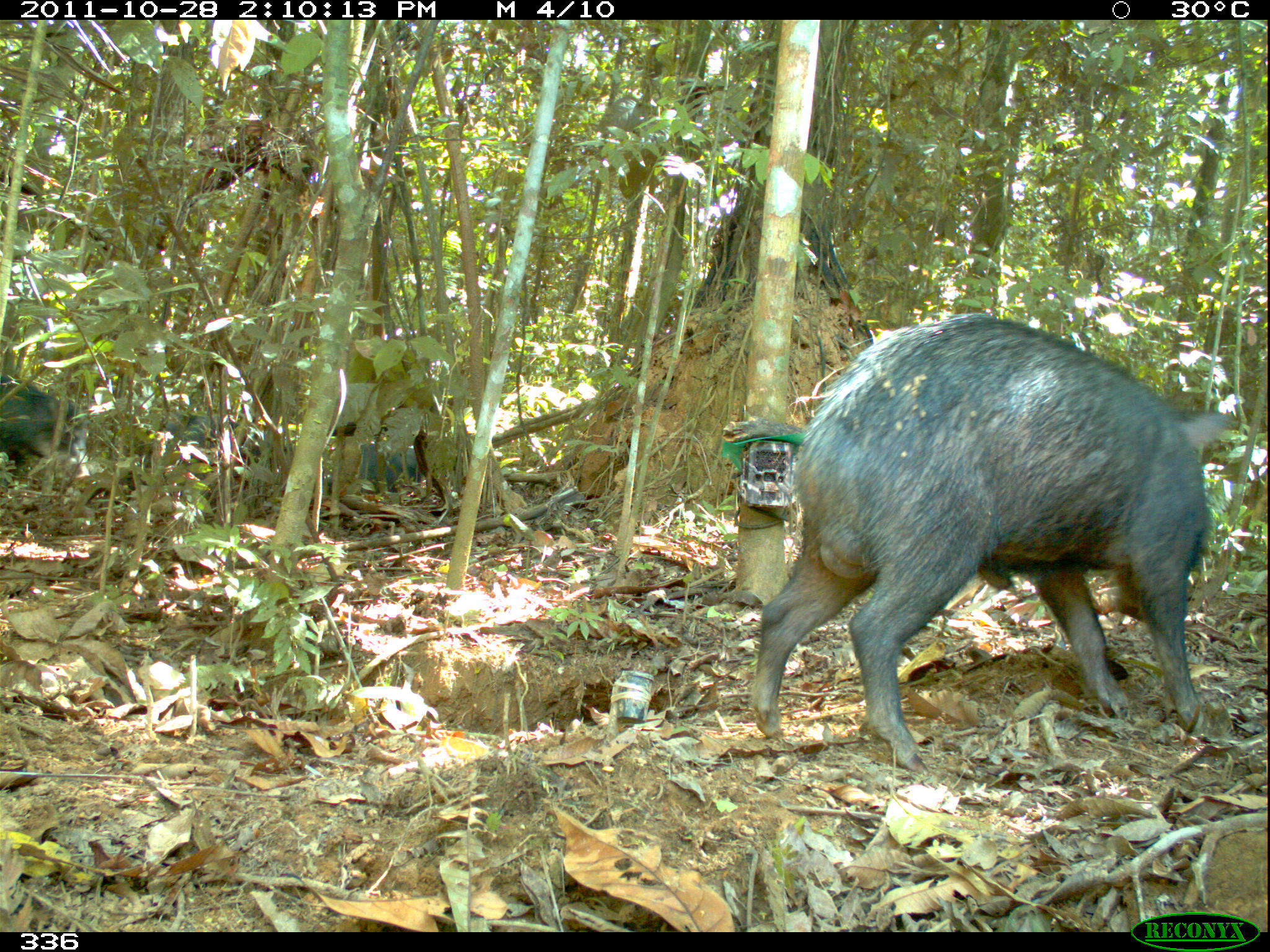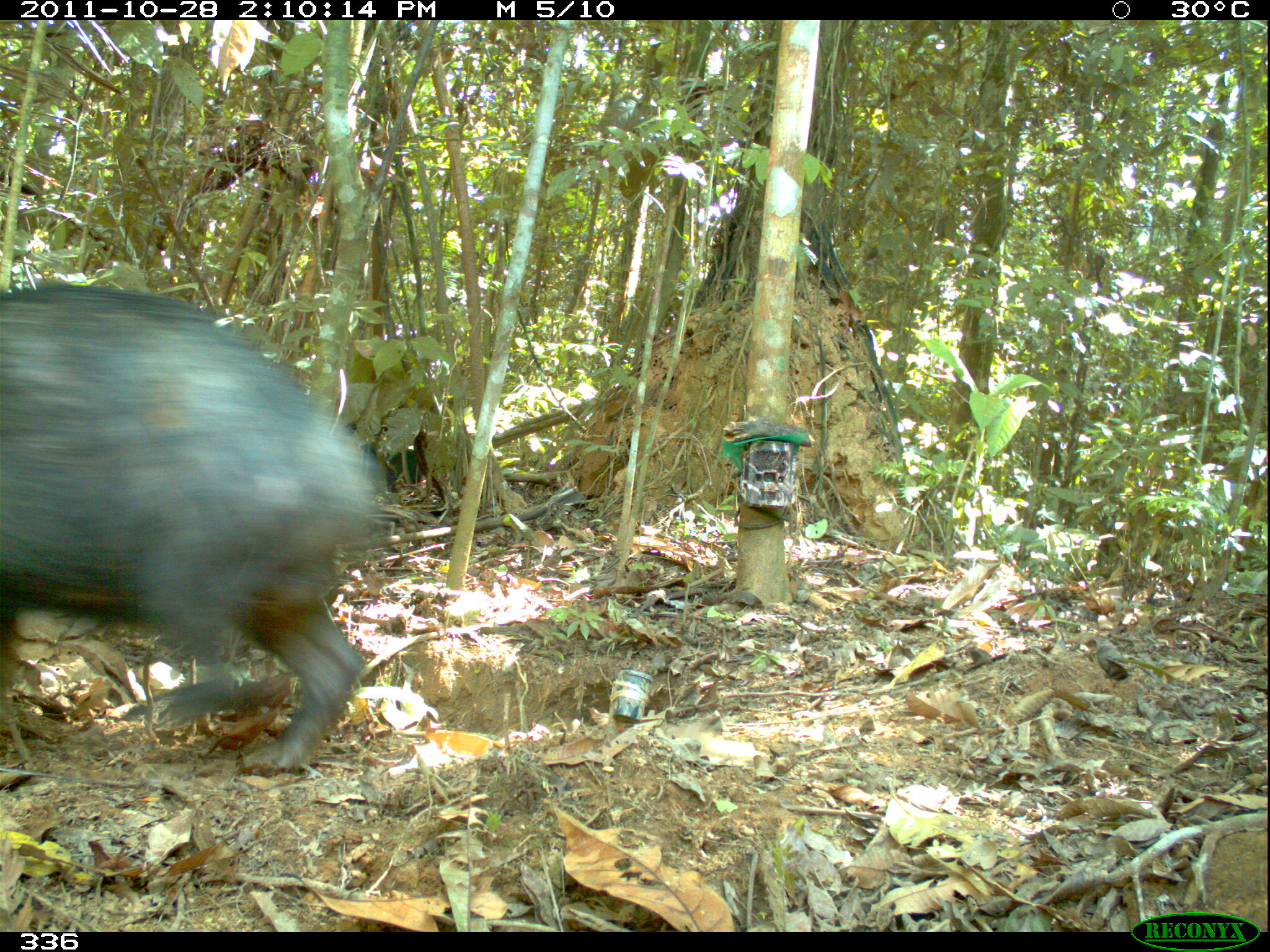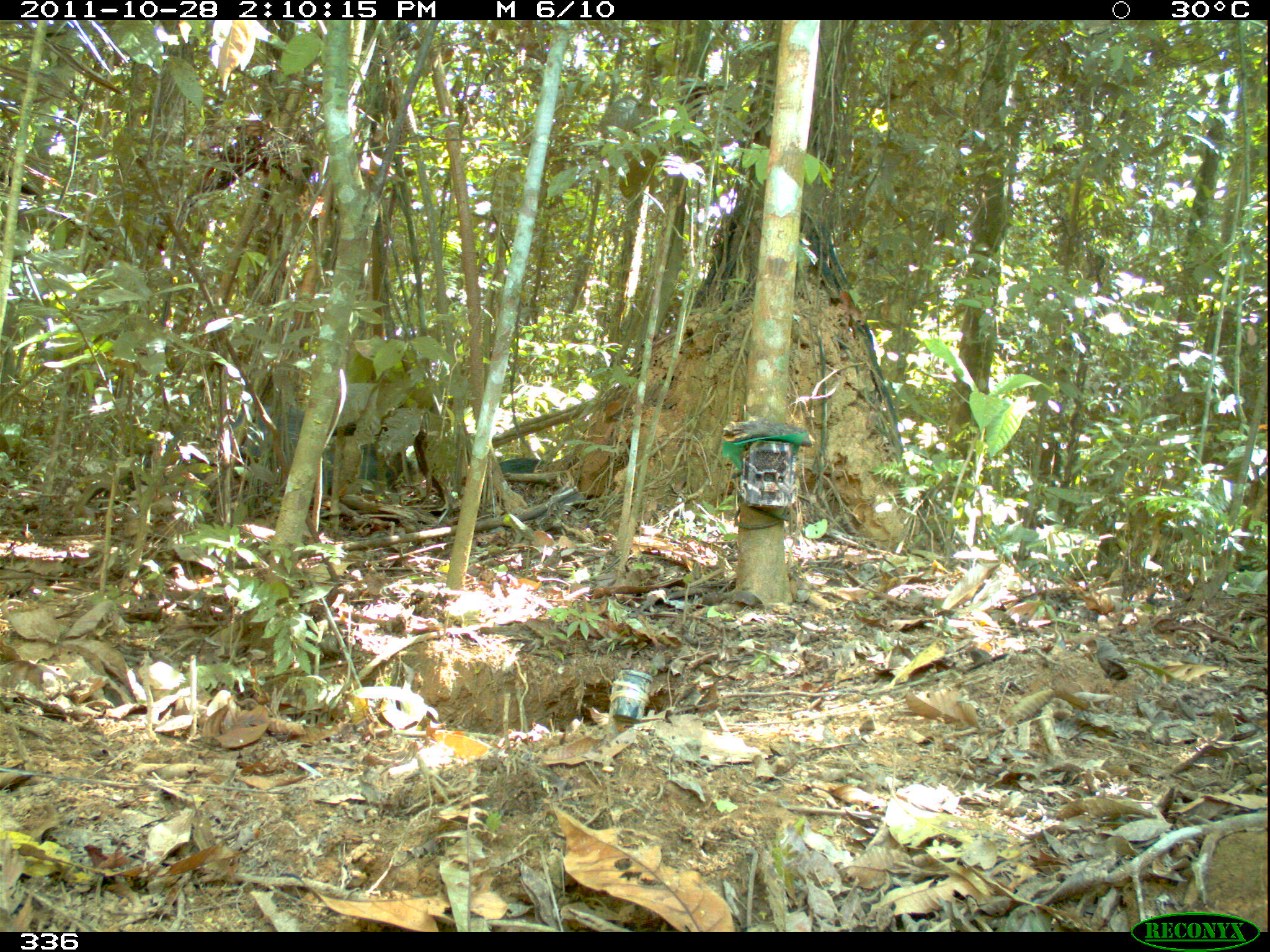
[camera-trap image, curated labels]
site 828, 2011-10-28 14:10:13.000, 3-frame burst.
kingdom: Animalia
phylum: Chordata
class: Mammalia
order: Artiodactyla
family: Tayassuidae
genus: Tayassu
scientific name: Tayassu pecari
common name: white-lipped peccary